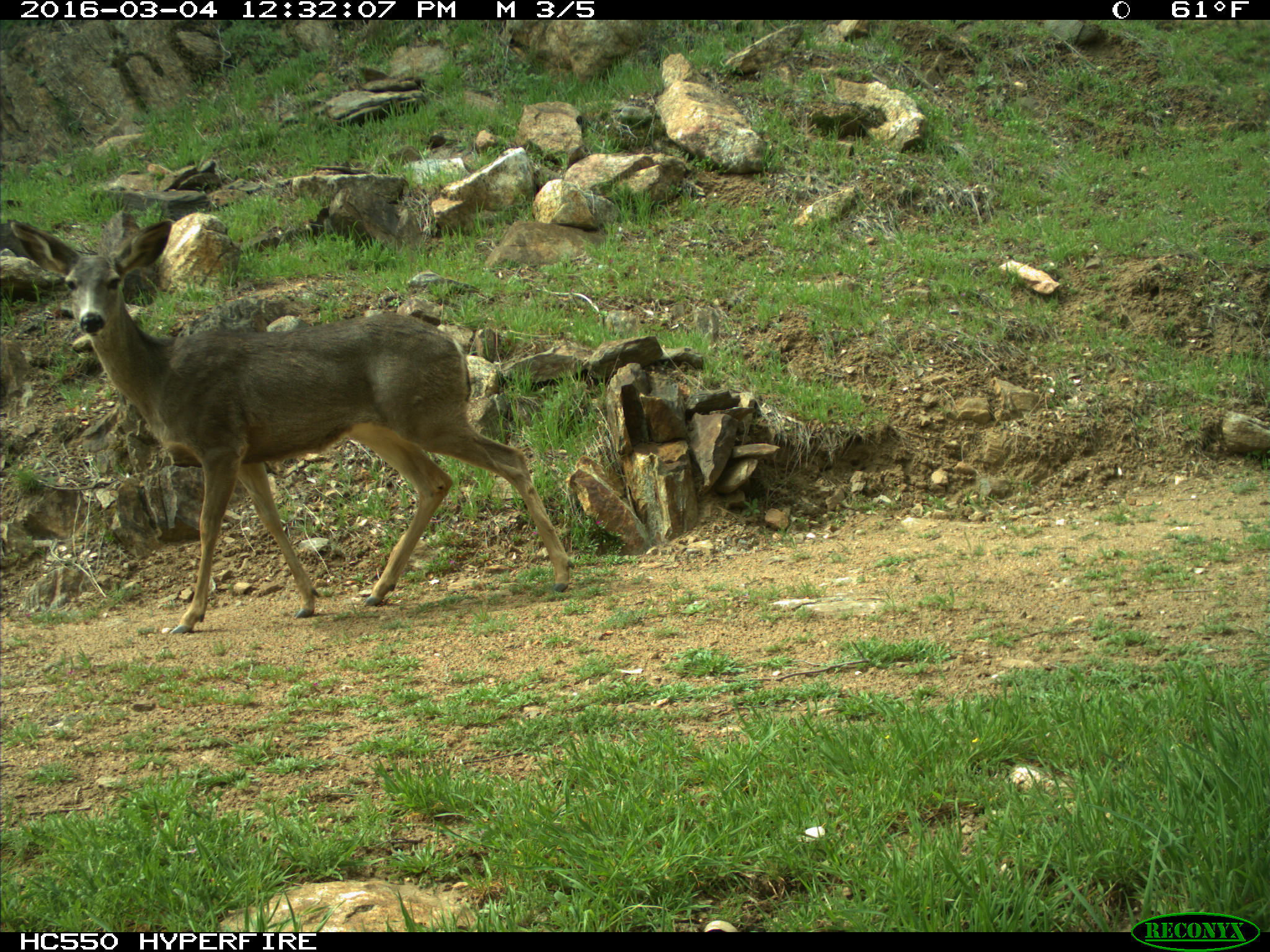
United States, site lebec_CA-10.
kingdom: Animalia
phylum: Chordata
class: Mammalia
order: Artiodactyla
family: Cervidae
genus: Odocoileus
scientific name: Odocoileus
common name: deer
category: unidentified deer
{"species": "unidentified deer (deer) (Odocoileus)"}